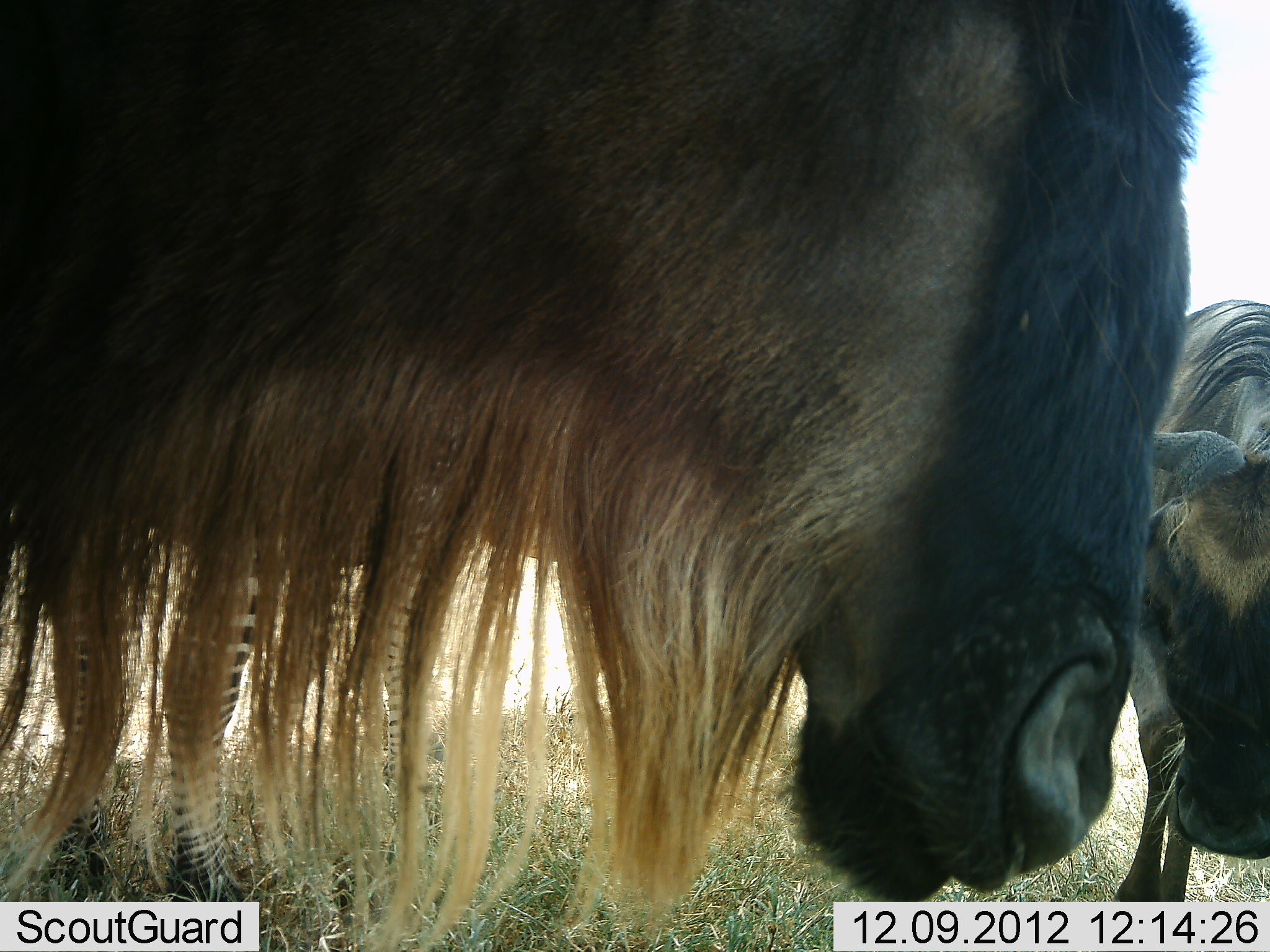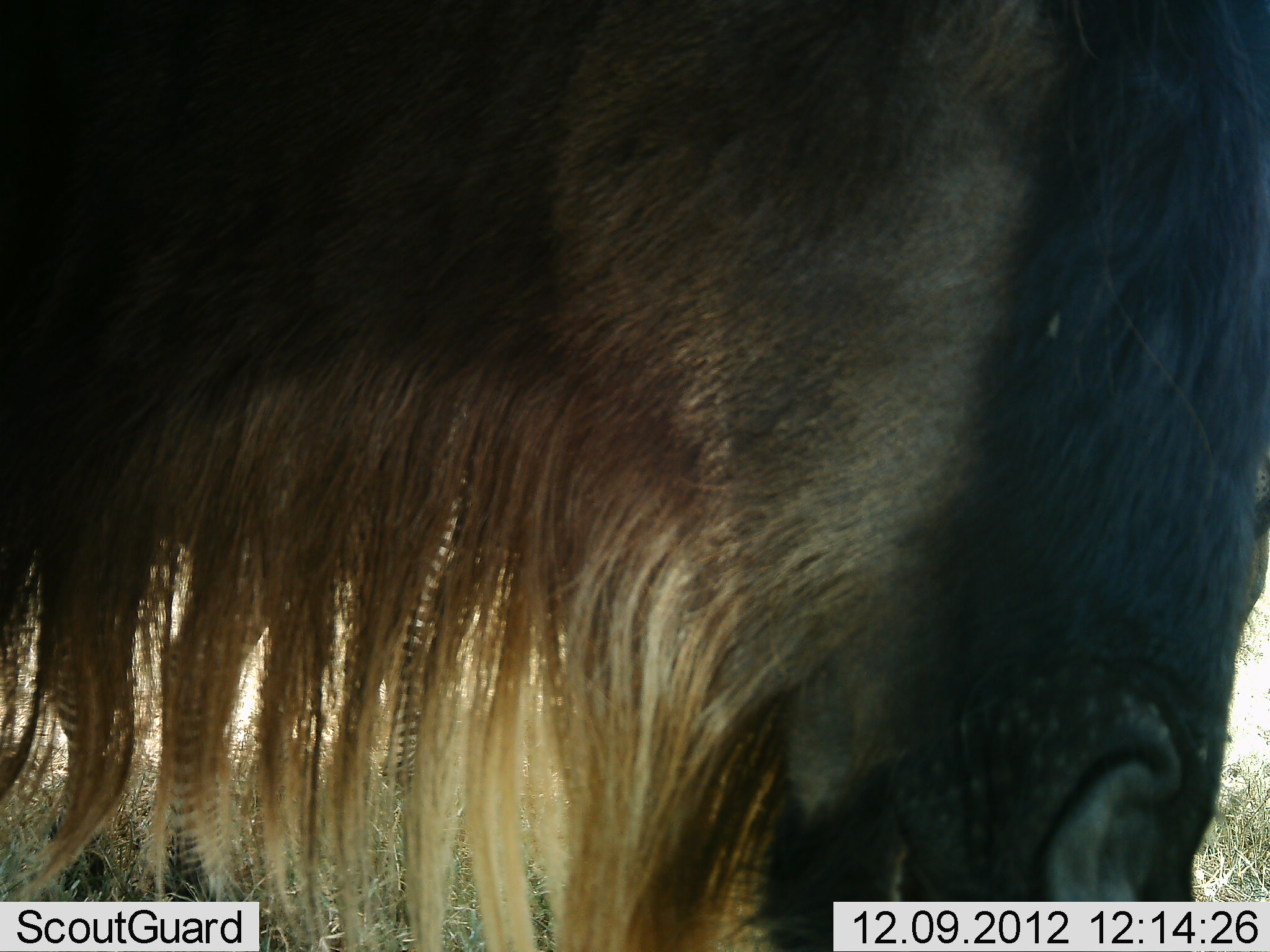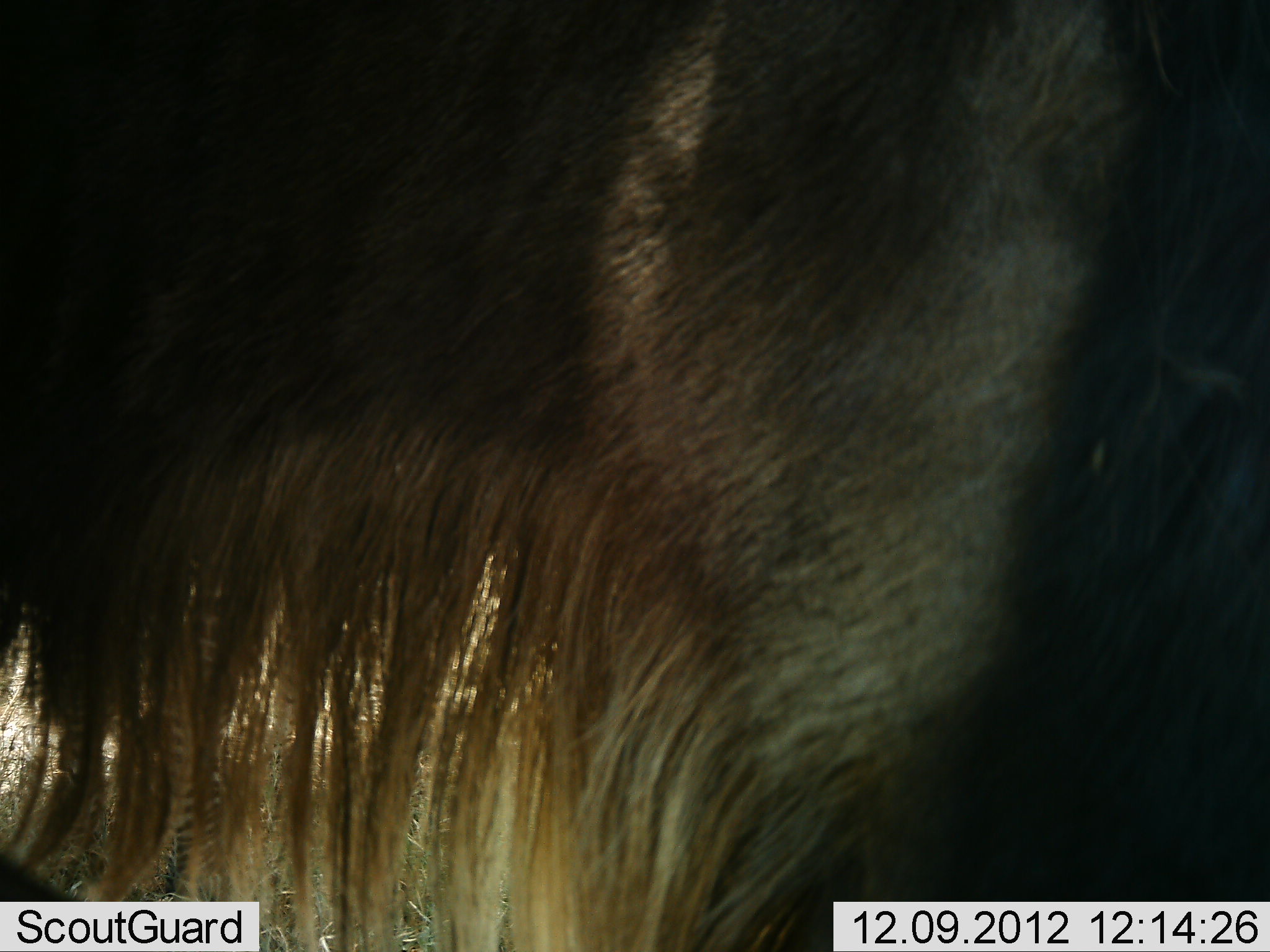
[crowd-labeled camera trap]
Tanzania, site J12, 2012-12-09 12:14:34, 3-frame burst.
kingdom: Animalia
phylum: Chordata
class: Mammalia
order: Artiodactyla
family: Bovidae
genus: Connochaetes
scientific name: Connochaetes taurinus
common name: blue wildebeest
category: wildebeest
Wildebeest (blue wildebeest) (Connochaetes taurinus), count 2. Behavior (volunteer vote fractions): standing 75%, resting 0%, moving 0%, interacting 17%. Young present (vote fraction): 0%. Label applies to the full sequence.